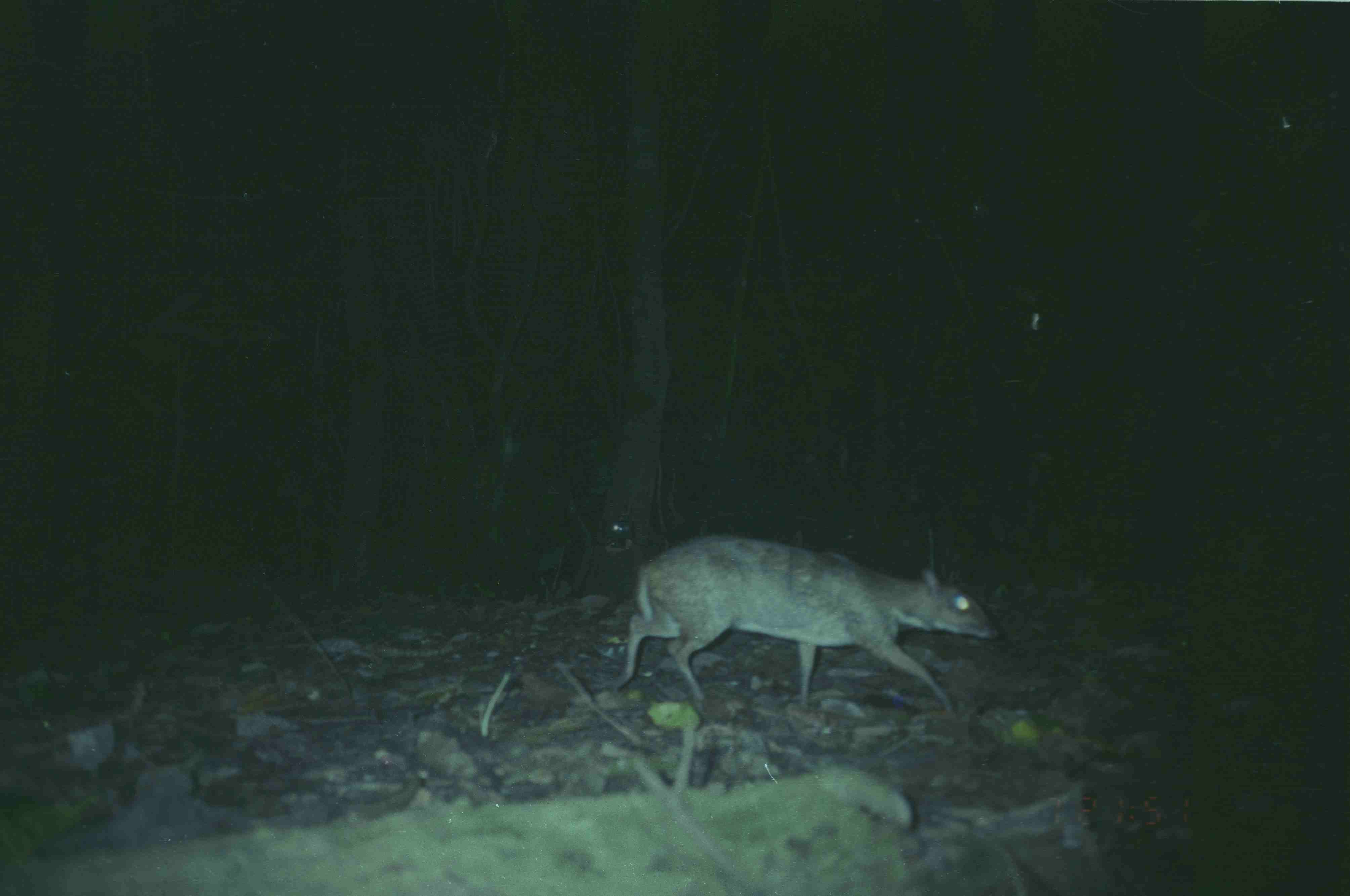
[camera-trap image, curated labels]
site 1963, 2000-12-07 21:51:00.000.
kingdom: Animalia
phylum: Chordata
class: Mammalia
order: Artiodactyla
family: Tragulidae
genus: Tragulus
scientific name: Tragulus napu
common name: greater oriental chevrotain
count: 1